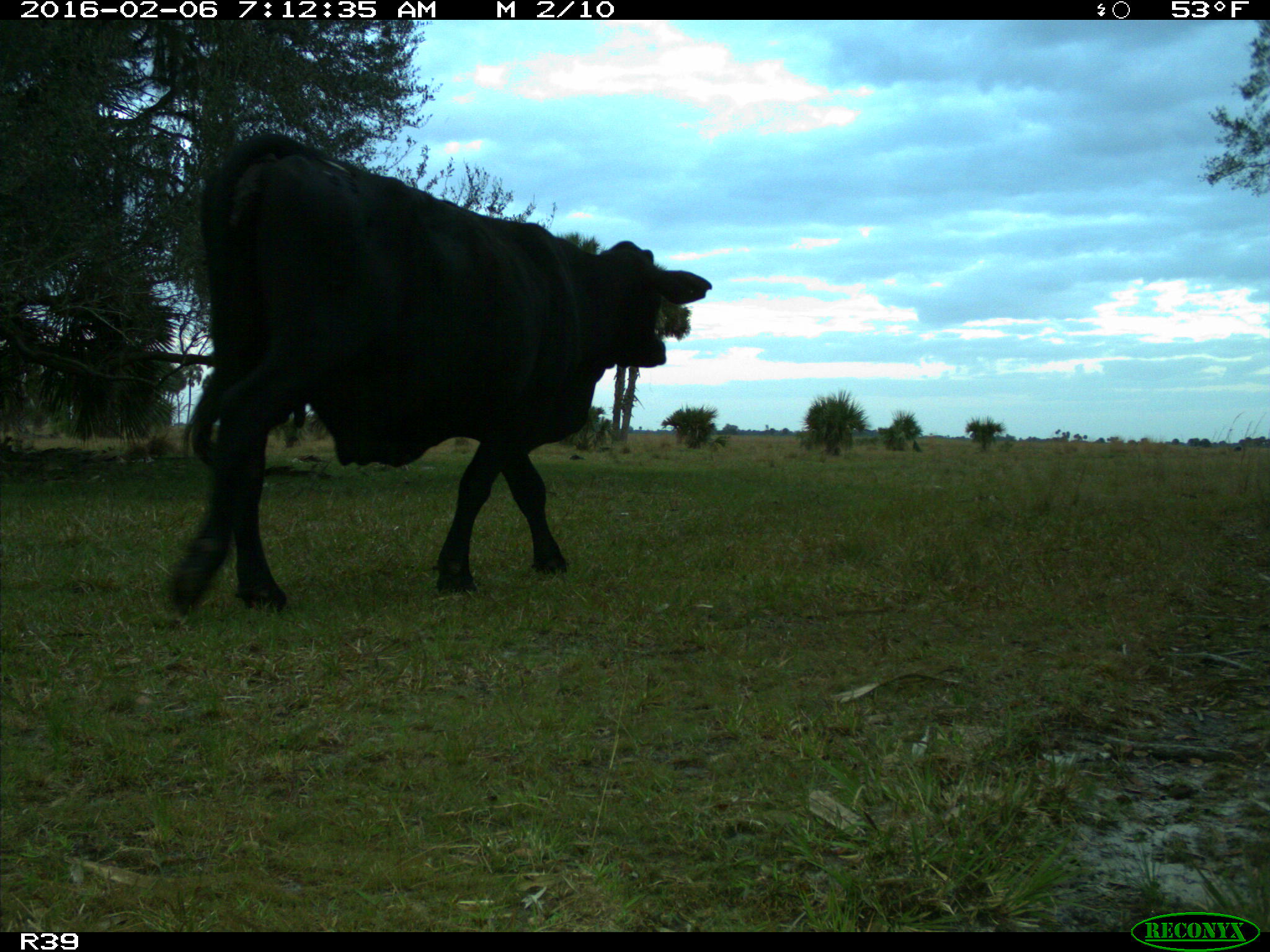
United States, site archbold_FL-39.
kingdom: Animalia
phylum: Chordata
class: Mammalia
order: Artiodactyla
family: Bovidae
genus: Bos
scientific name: Bos taurus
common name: domestic cow